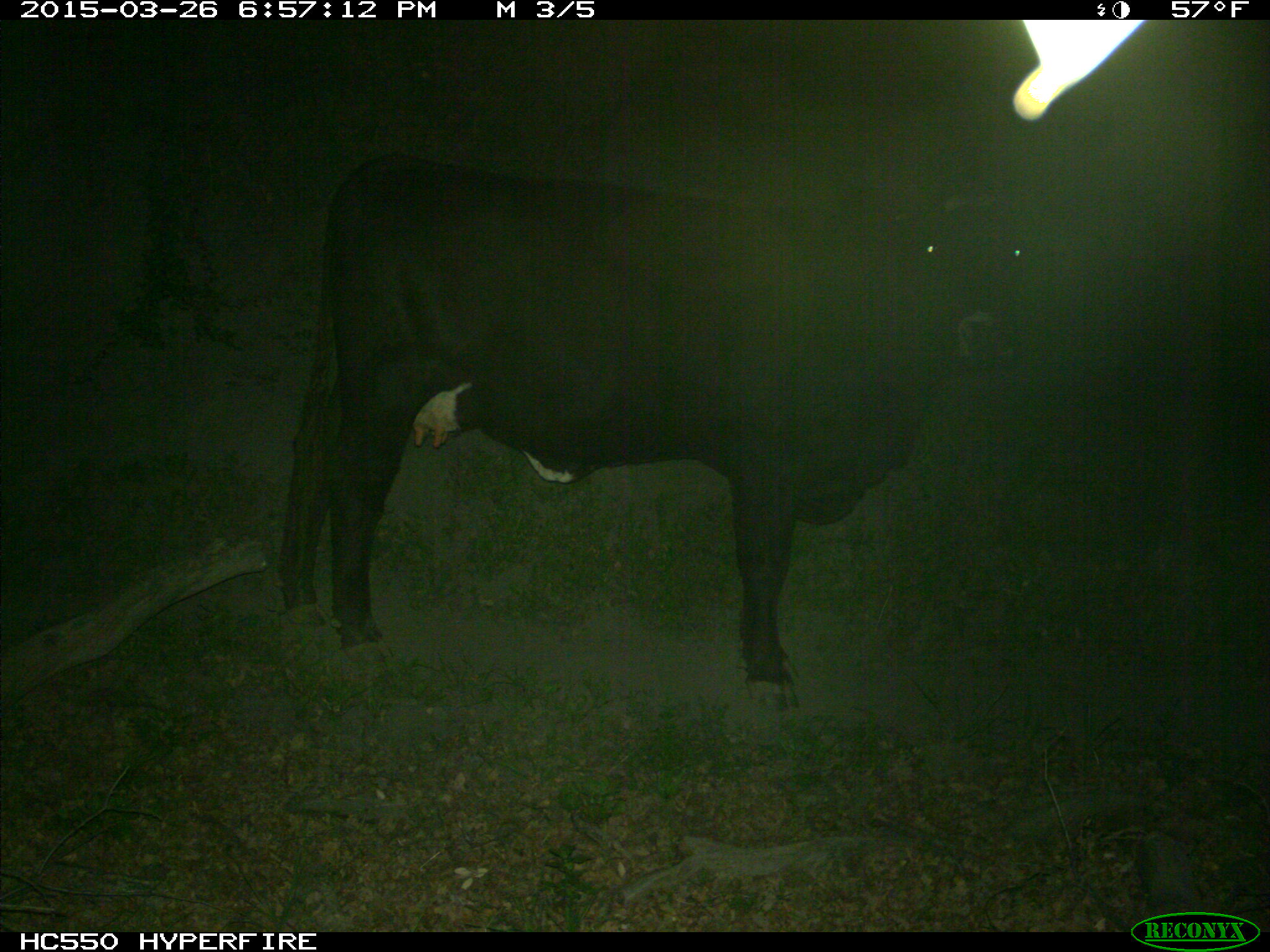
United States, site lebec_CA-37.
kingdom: Animalia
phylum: Chordata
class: Mammalia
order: Artiodactyla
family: Bovidae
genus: Bos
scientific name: Bos taurus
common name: domestic cow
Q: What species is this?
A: Bos taurus (domestic cow).